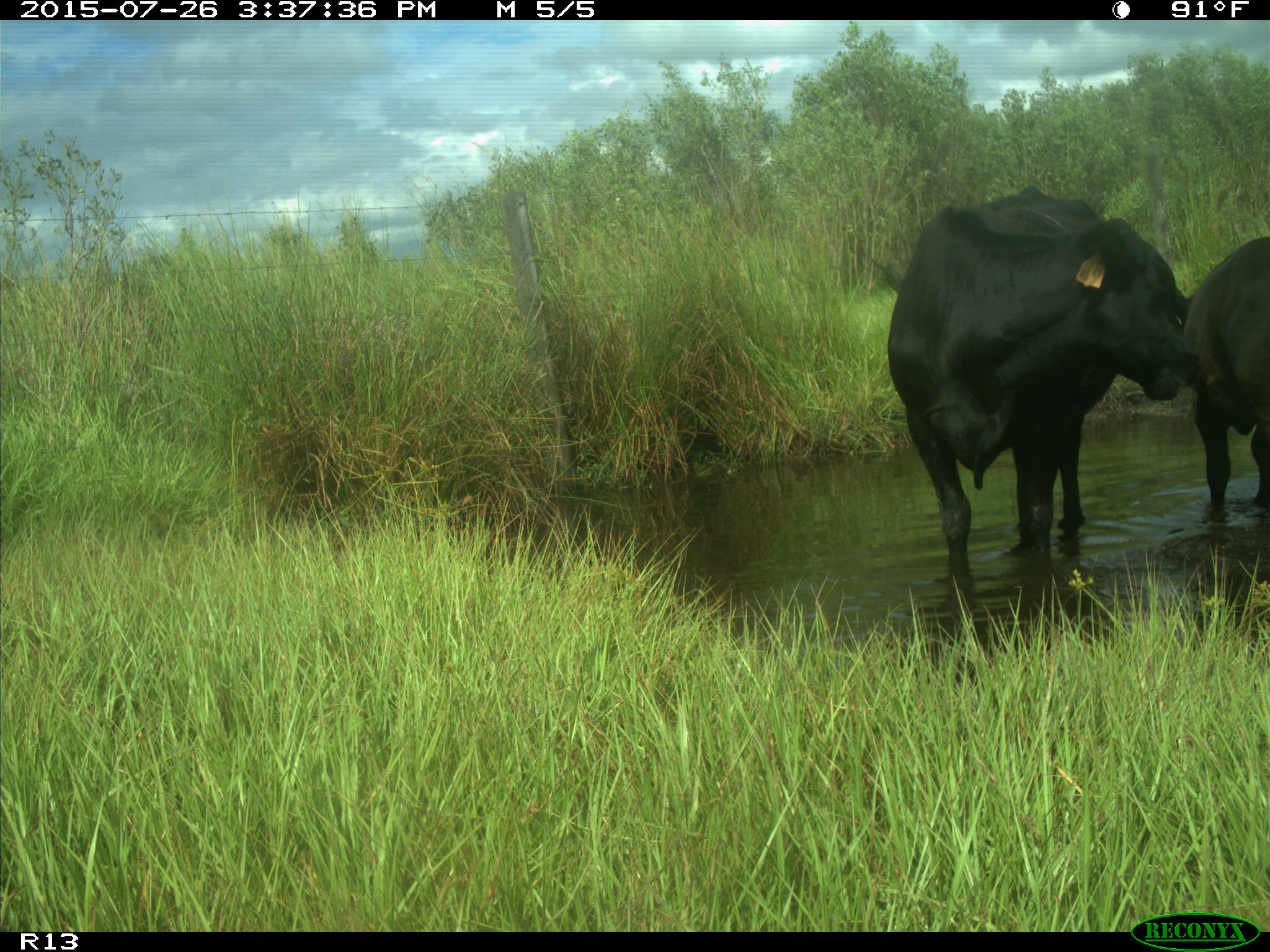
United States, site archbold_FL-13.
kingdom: Animalia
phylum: Chordata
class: Mammalia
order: Artiodactyla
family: Bovidae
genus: Bos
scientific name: Bos taurus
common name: domestic cow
Bos taurus (domestic cow).